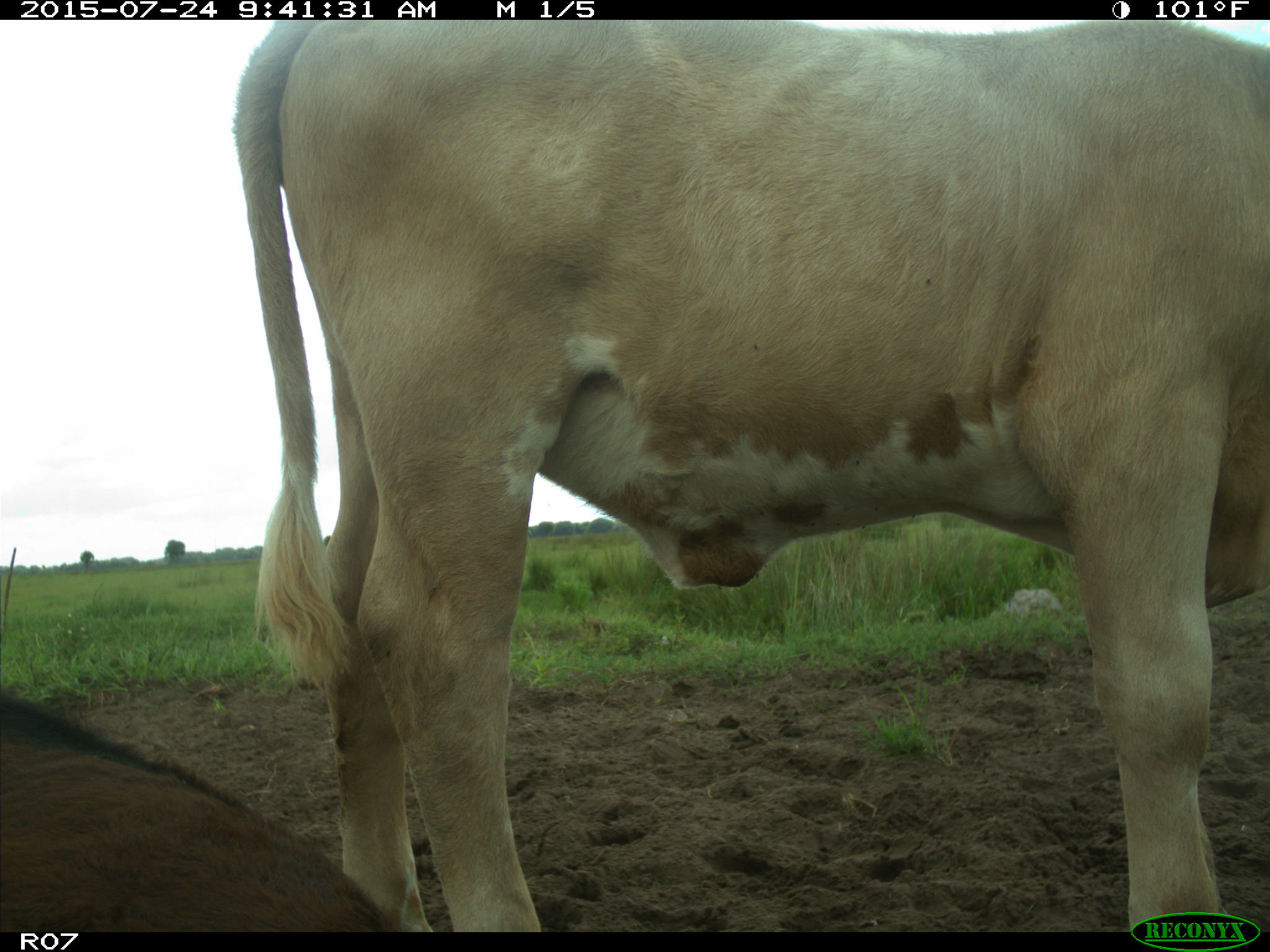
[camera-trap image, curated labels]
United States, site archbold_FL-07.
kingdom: Animalia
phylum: Chordata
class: Mammalia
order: Artiodactyla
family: Bovidae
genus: Bos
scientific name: Bos taurus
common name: domestic cow